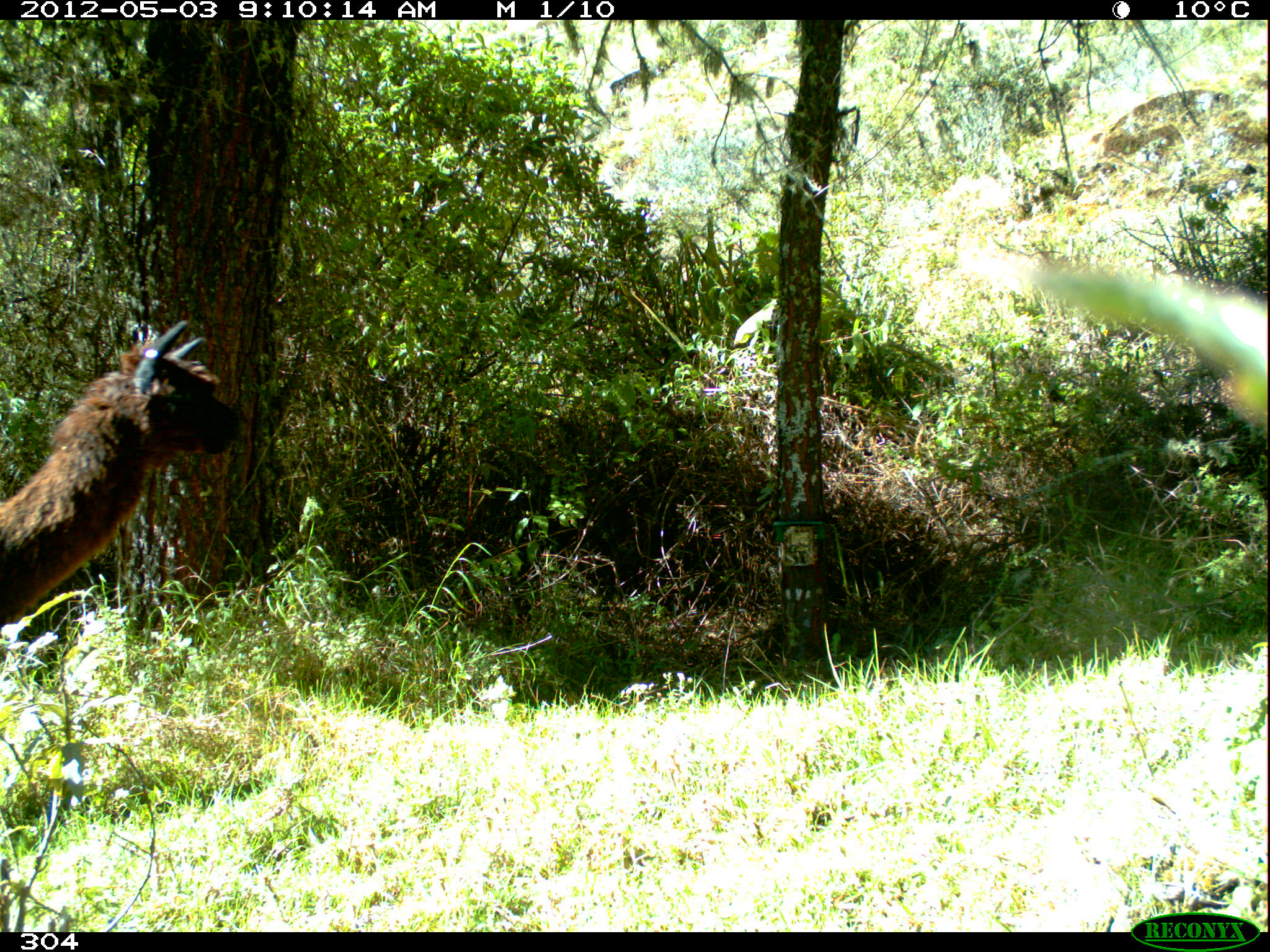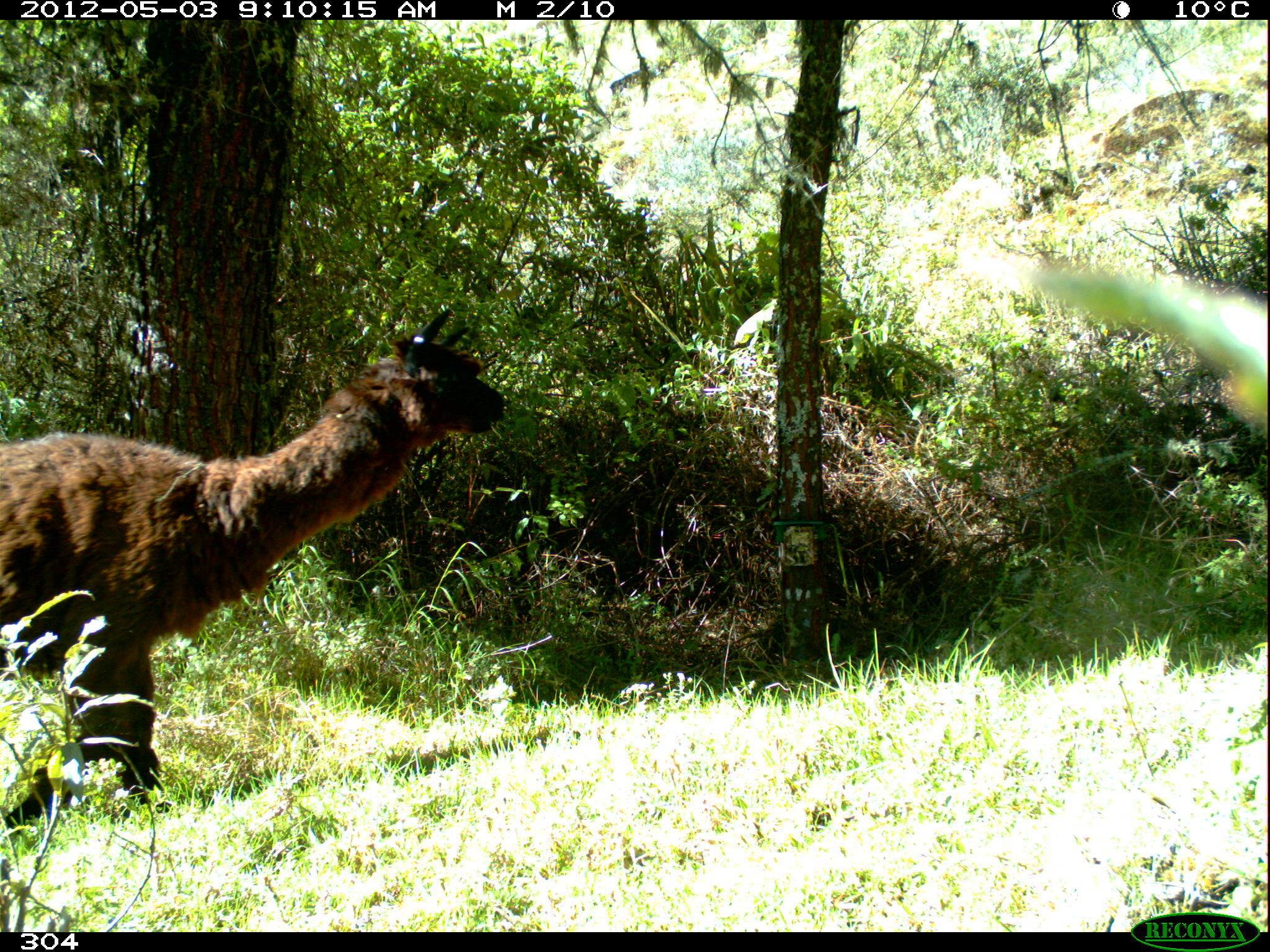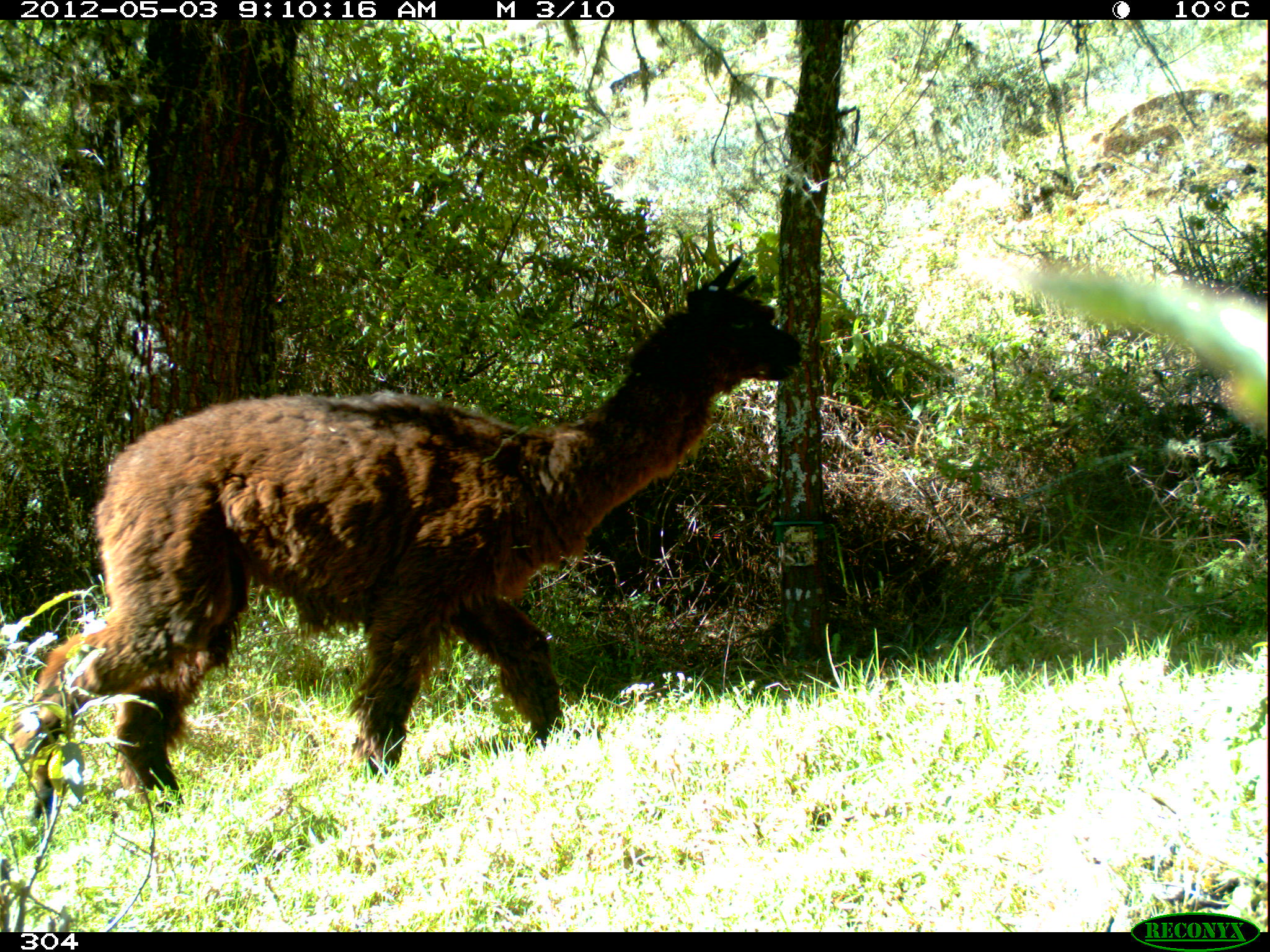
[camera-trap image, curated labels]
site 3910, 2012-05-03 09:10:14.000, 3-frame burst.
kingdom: Animalia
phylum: Chordata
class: Mammalia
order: Artiodactyla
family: Camelidae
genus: Vicugna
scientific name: Vicugna pacos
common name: alpaca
Vicugna pacos (alpaca).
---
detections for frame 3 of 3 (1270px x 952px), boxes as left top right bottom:
vicugna pacos: 8 250 803 821